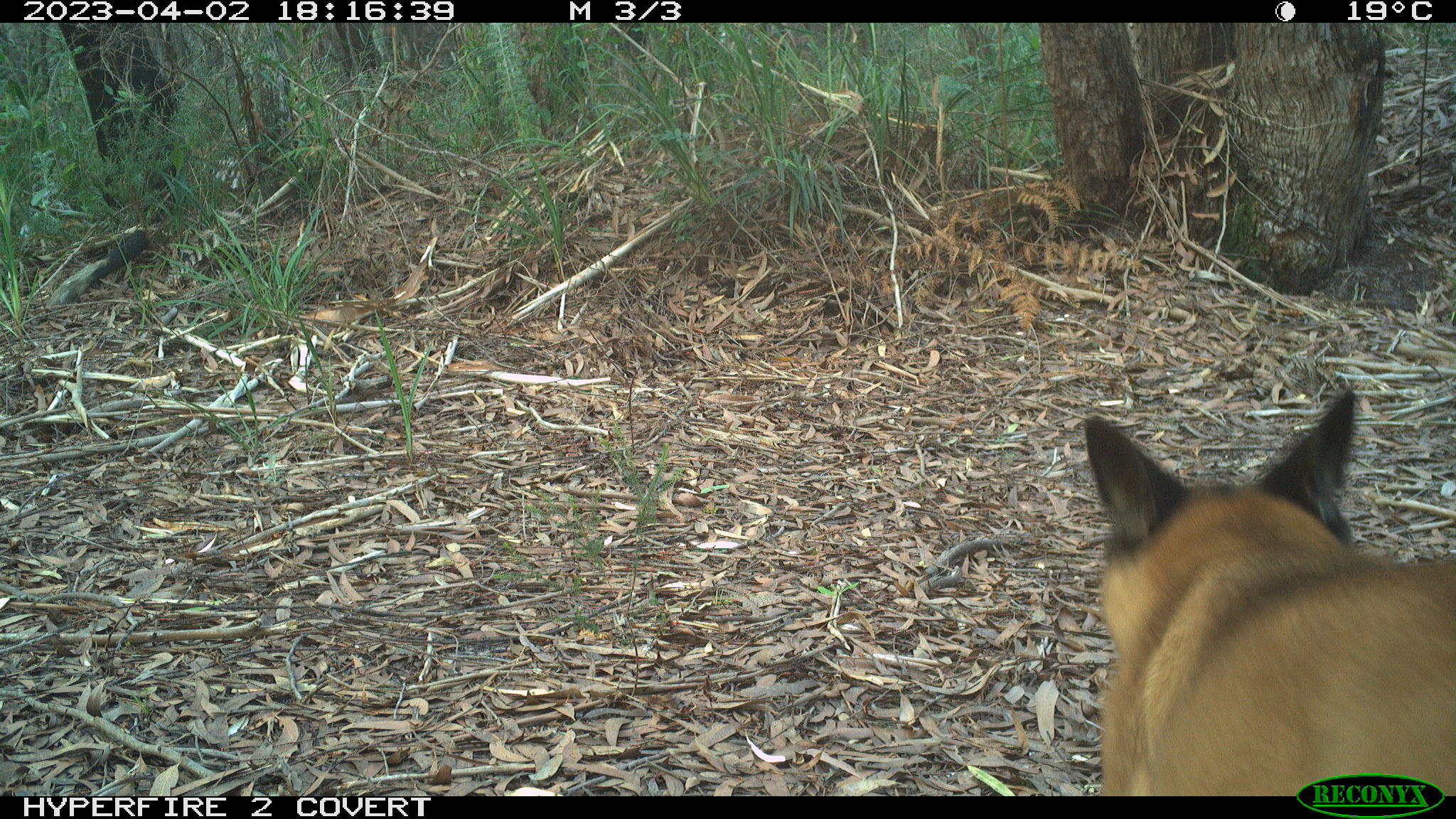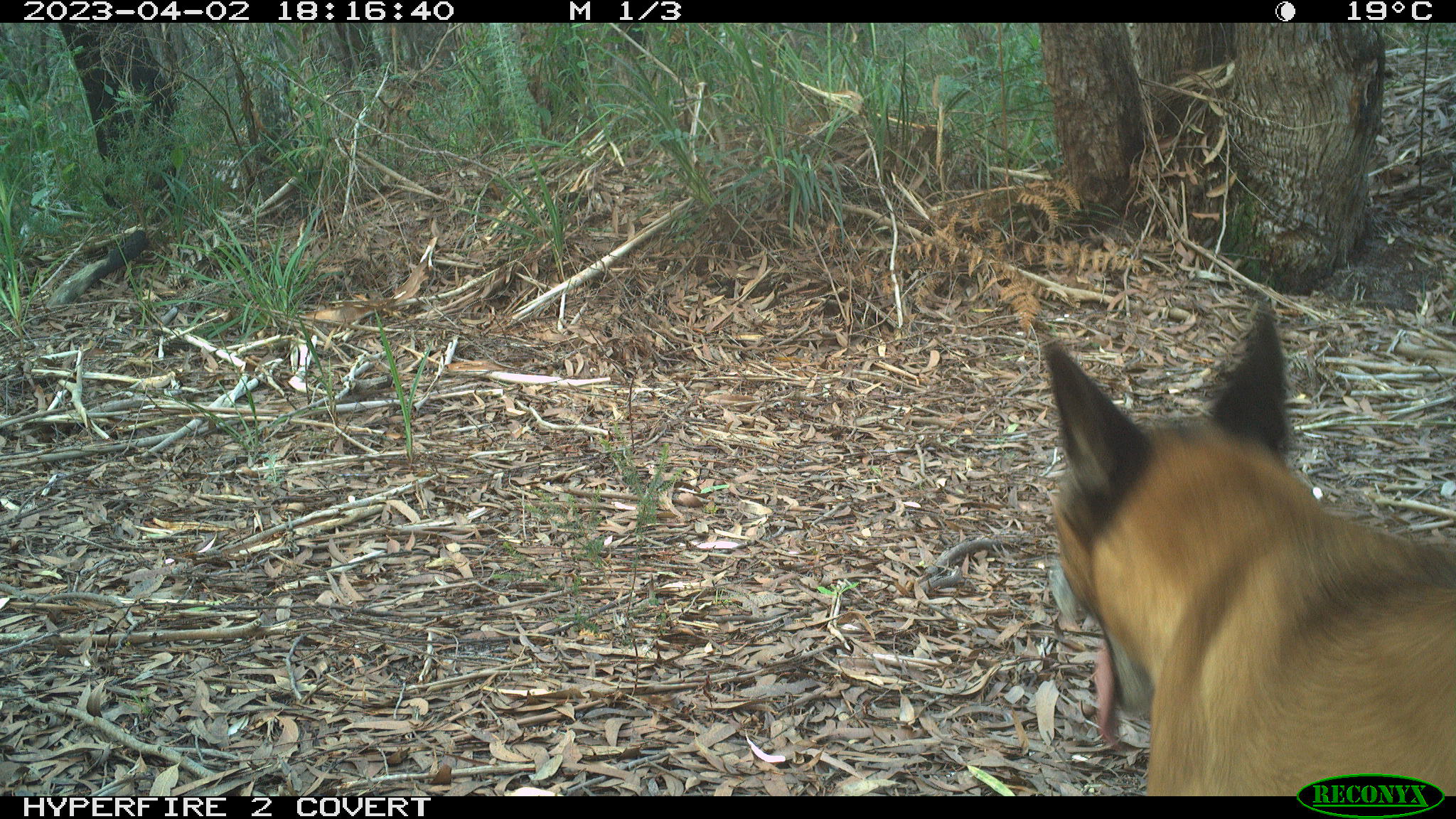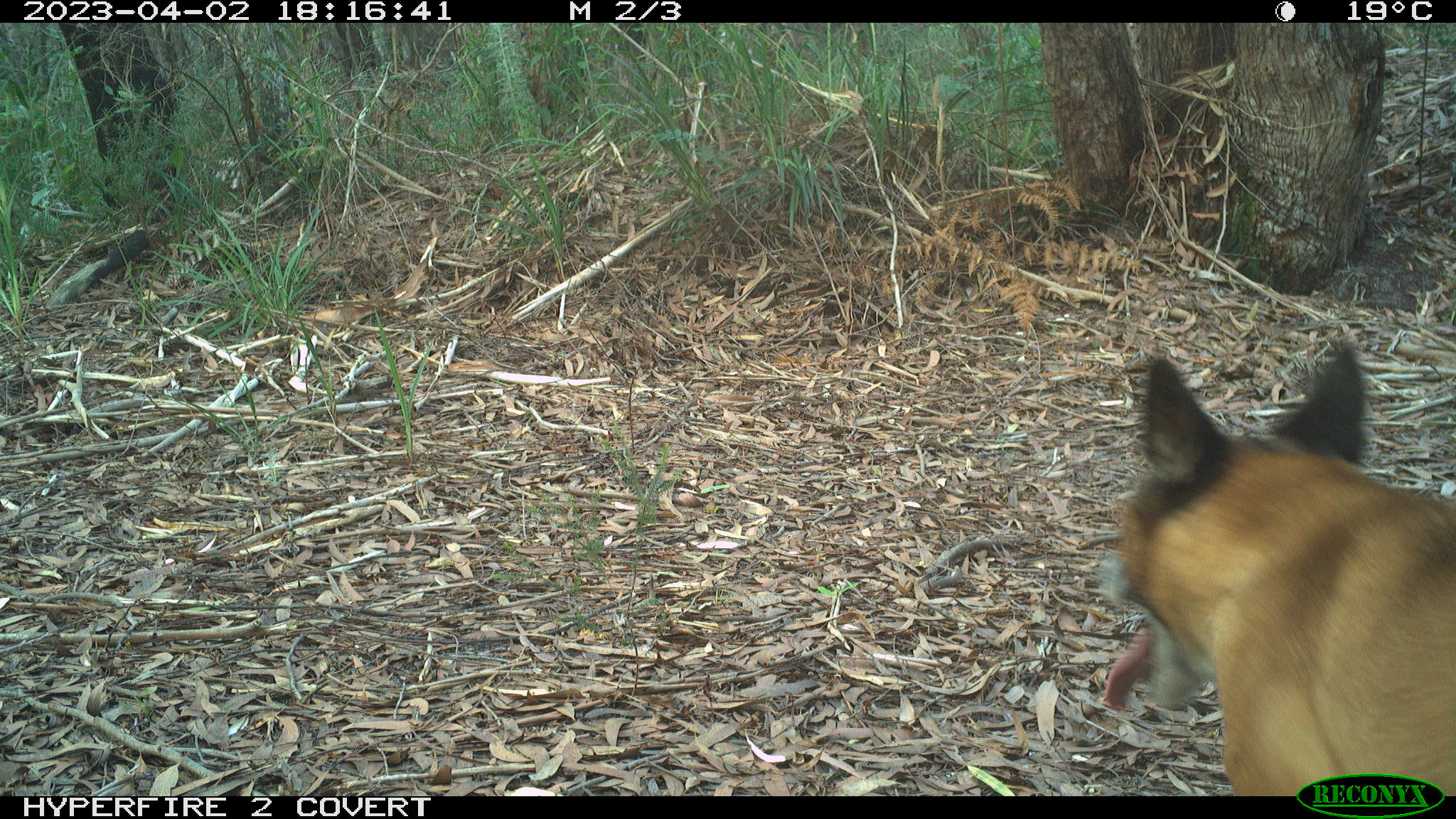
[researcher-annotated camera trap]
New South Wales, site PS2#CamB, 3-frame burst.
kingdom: Animalia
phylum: Chordata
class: Mammalia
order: Carnivora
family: Canidae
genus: Canis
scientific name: Canis familiaris dingo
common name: dingo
Dingo (Canis familiaris dingo).